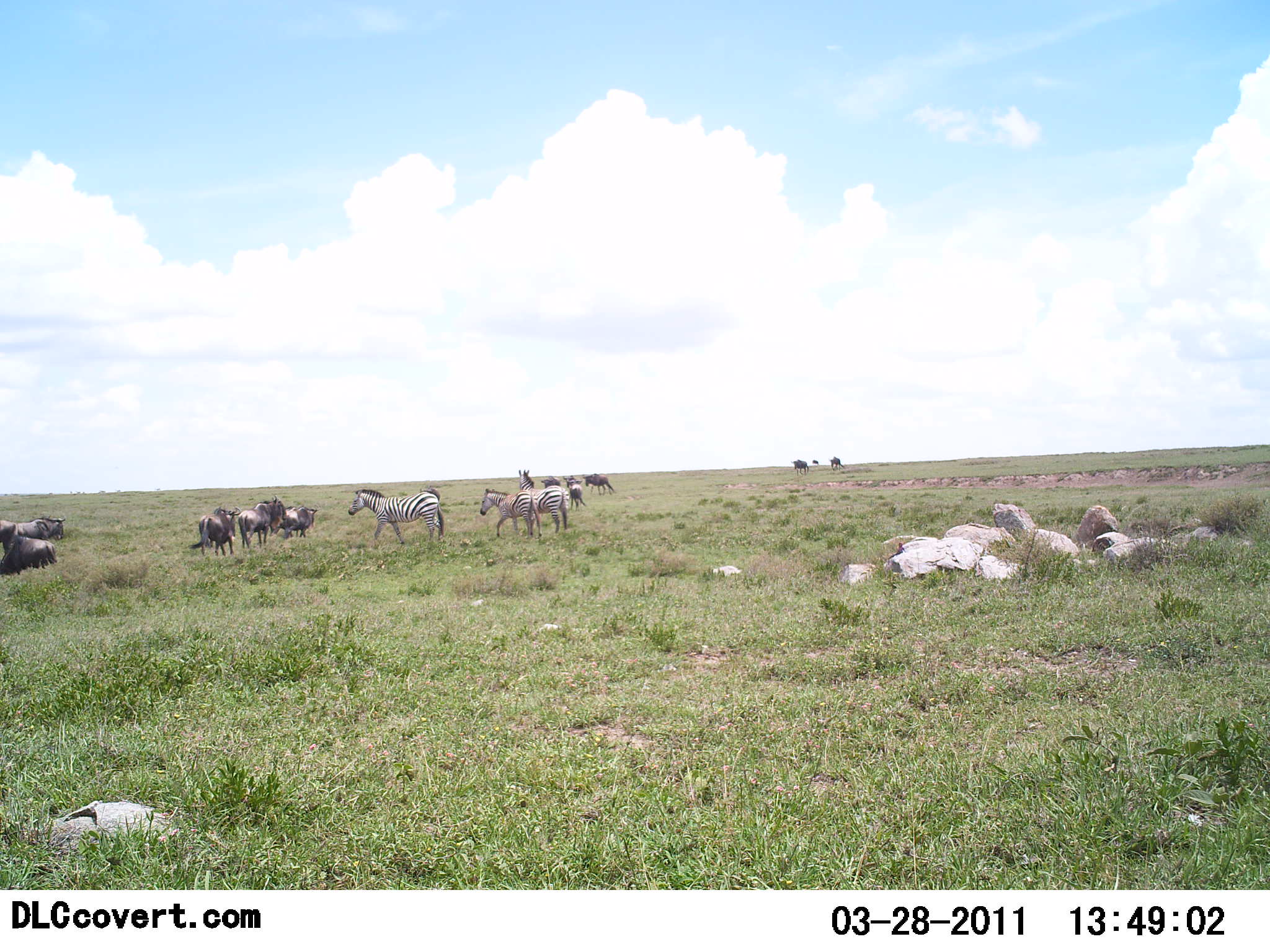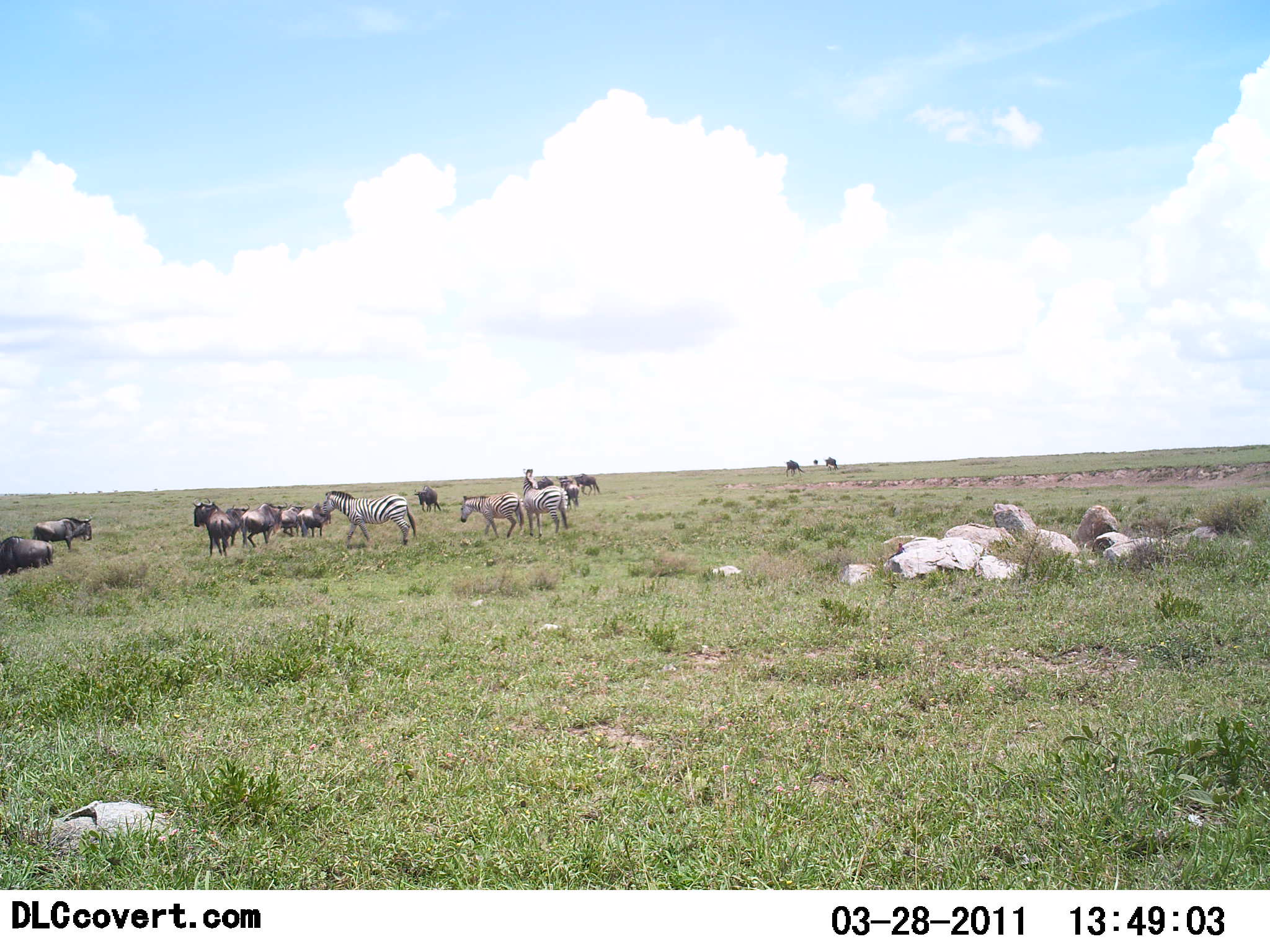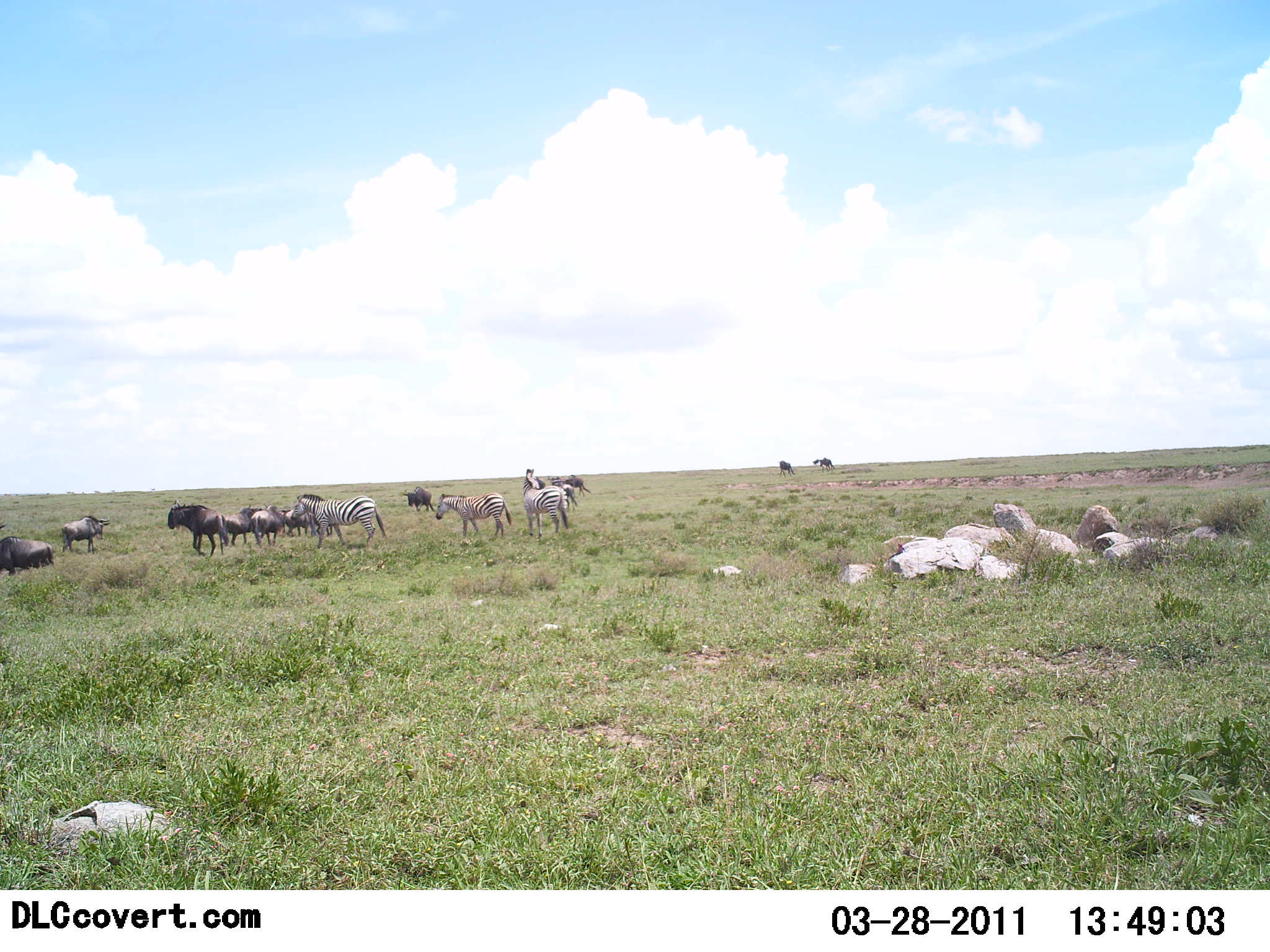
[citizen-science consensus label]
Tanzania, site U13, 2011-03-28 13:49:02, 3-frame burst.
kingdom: Animalia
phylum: Chordata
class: Mammalia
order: Artiodactyla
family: Bovidae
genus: Connochaetes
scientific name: Connochaetes taurinus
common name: blue wildebeest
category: wildebeest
Wildebeest (blue wildebeest) (Connochaetes taurinus), count 11-50. Behavior (volunteer vote fractions): standing 58%, resting 42%, moving 58%, interacting 0%. Young present (vote fraction): 0%. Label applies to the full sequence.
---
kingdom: Animalia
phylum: Chordata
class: Mammalia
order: Perissodactyla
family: Equidae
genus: Equus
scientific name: Equus quagga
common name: plains zebra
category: zebra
Zebra (plains zebra) (Equus quagga), count 3. Behavior (volunteer vote fractions): standing 50%, resting 0%, moving 71%, interacting 0%. Young present (vote fraction): 0%. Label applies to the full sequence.